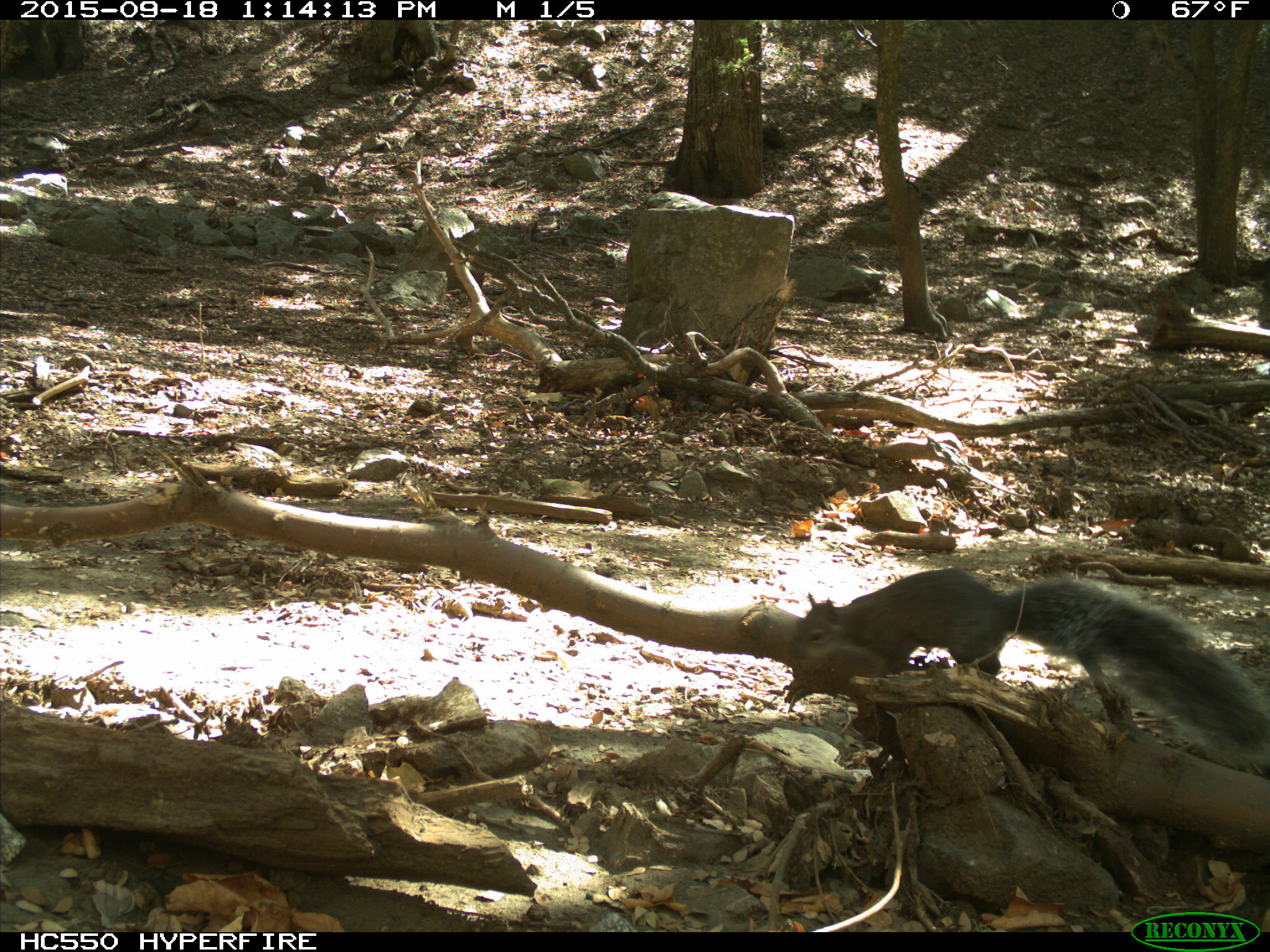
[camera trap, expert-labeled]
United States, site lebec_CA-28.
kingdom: Animalia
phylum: Chordata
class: Mammalia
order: Rodentia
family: Sciuridae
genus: Sciurus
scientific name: Sciurus carolinensis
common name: eastern gray squirrel